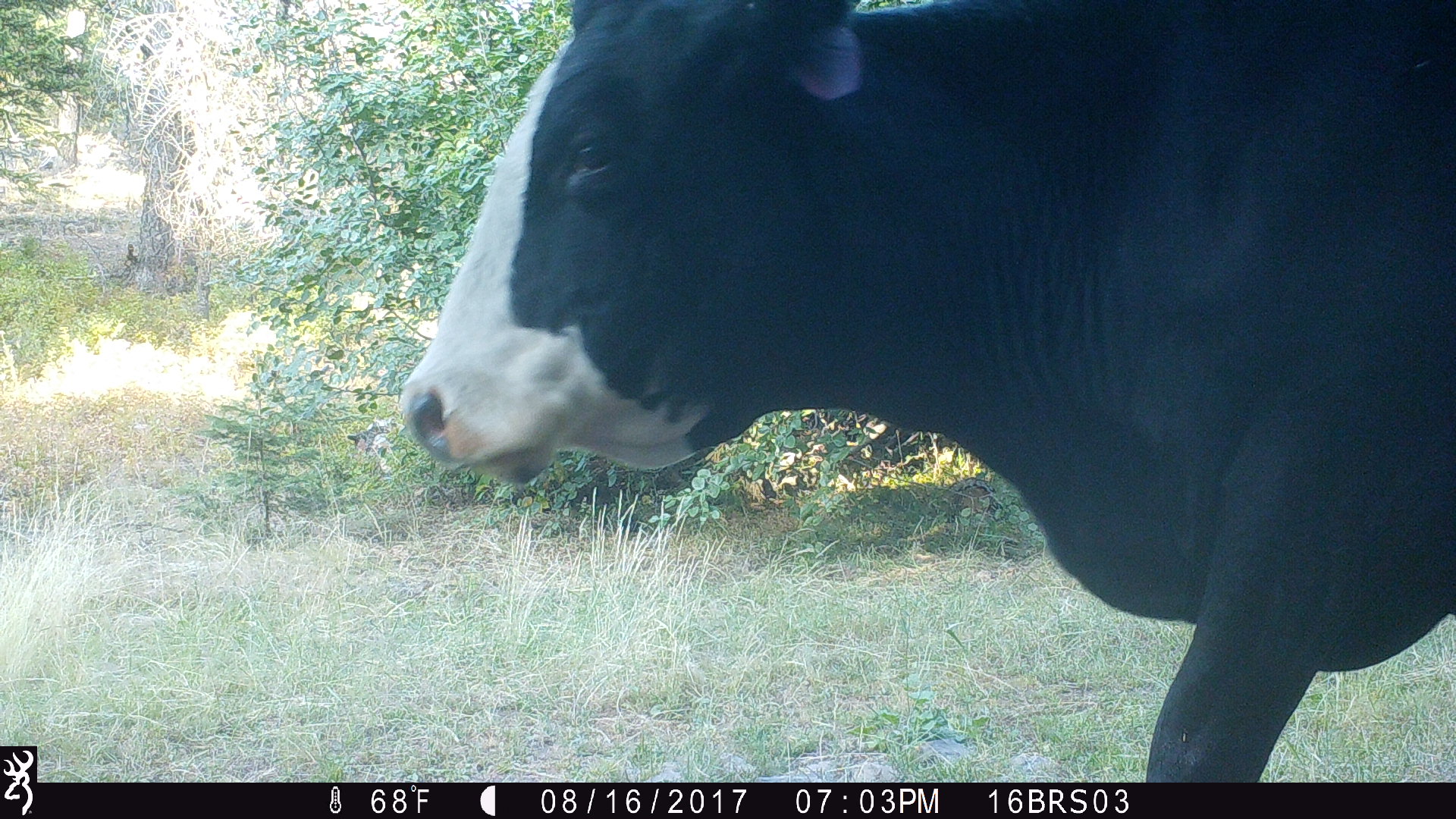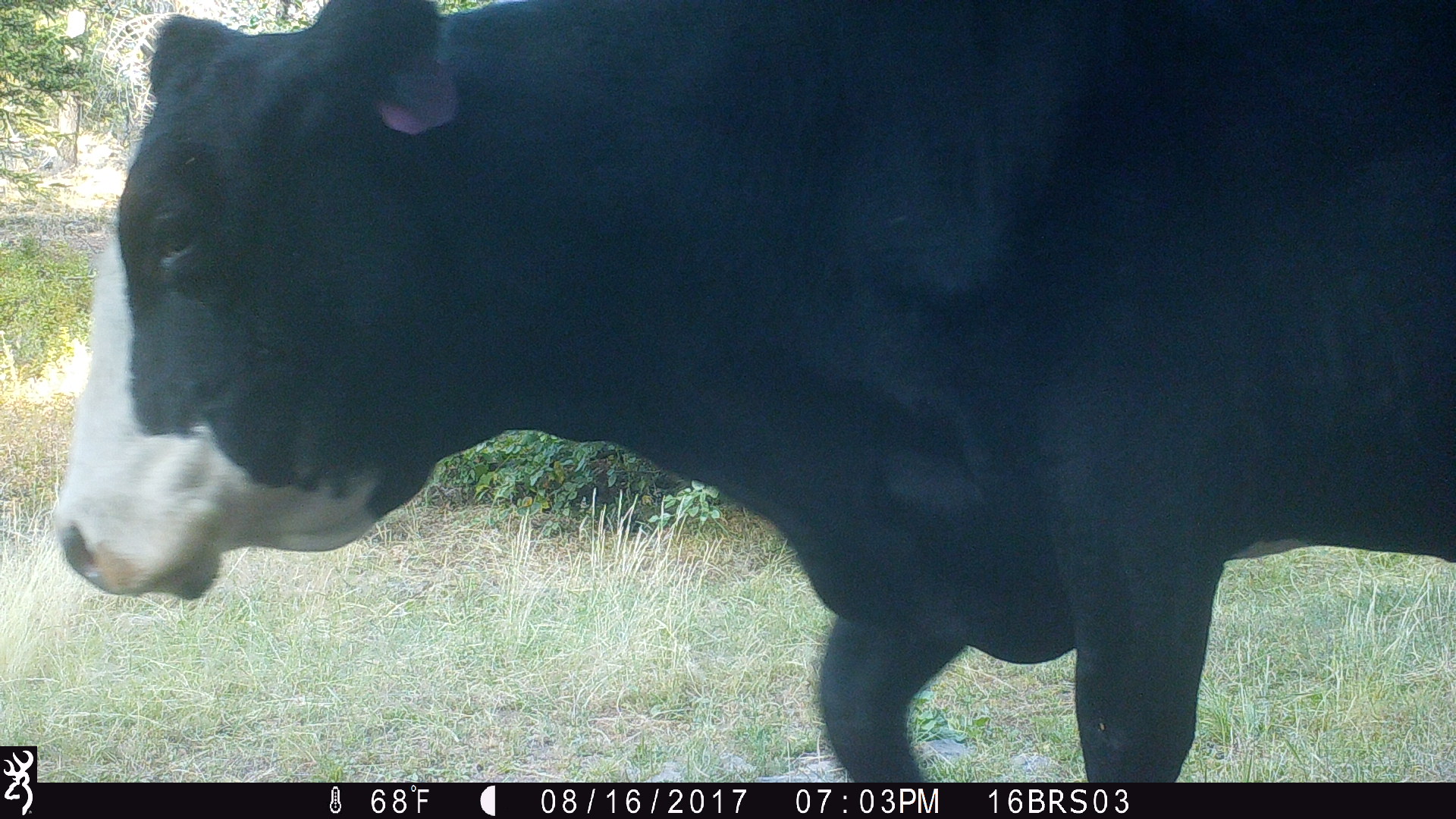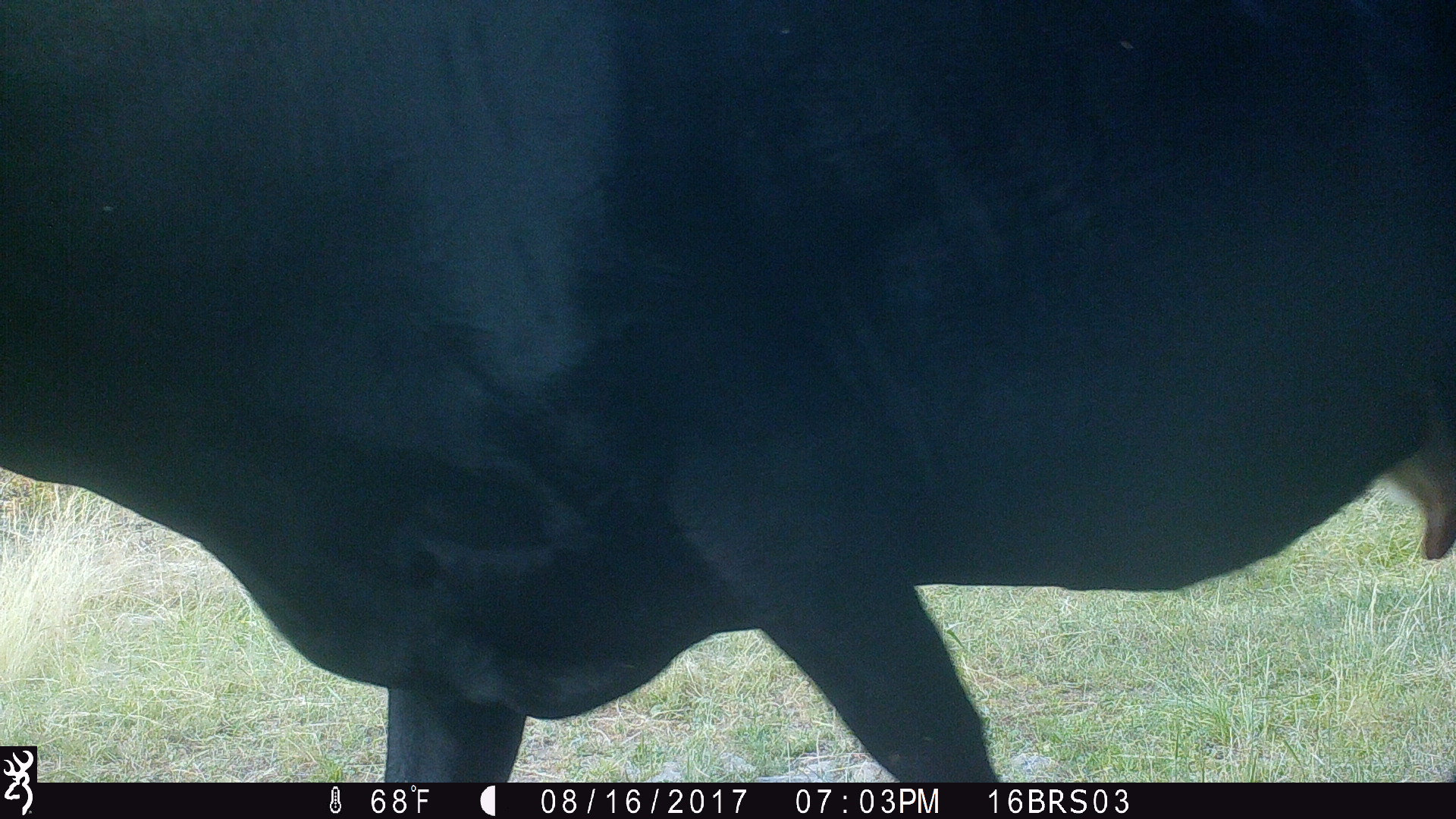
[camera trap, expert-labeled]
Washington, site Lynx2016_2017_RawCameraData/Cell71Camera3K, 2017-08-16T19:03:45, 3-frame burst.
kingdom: Animalia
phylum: Chordata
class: Mammalia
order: Artiodactyla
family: Bovidae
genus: Bos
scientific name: Bos taurus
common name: domestic cattle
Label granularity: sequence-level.